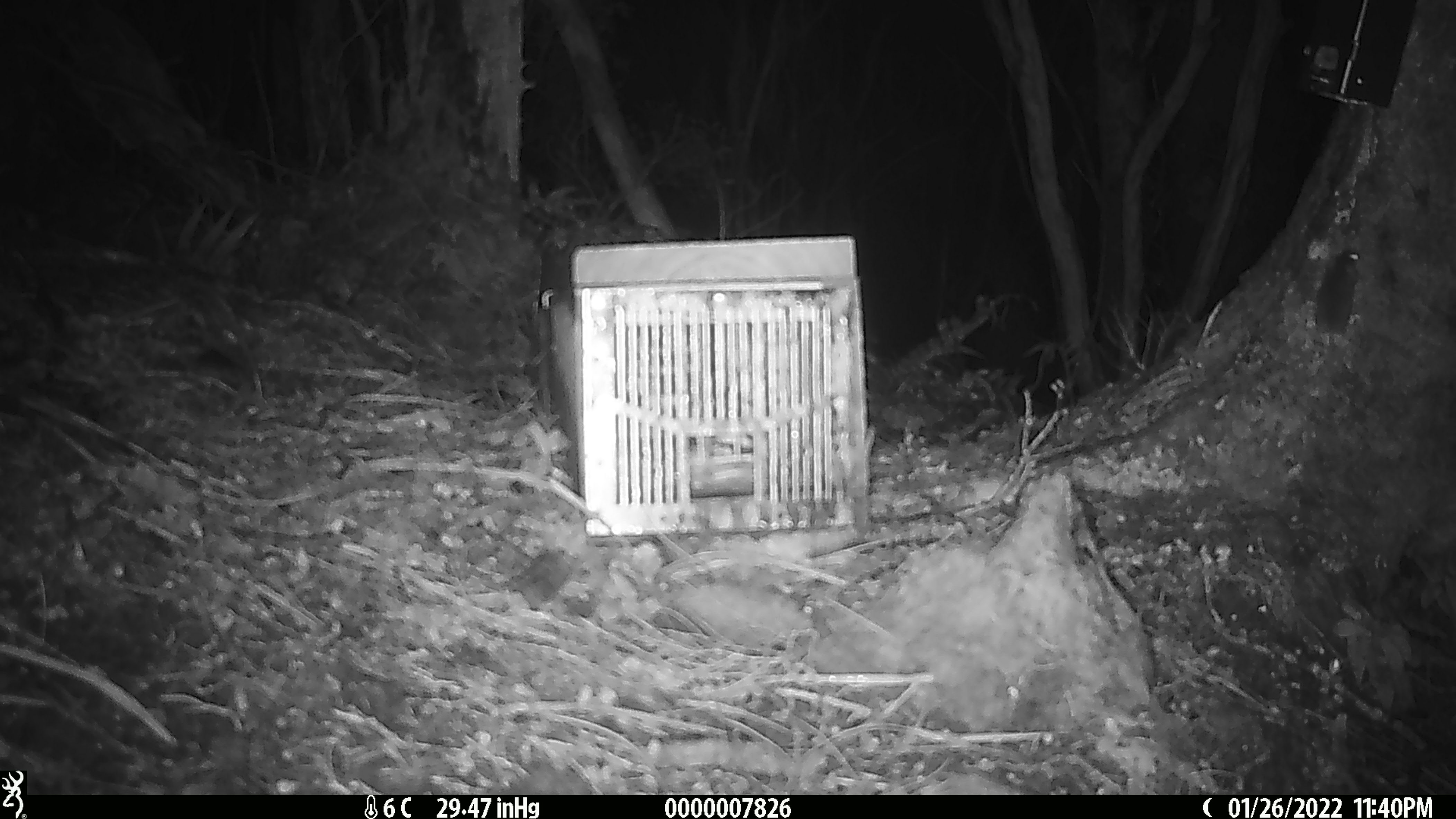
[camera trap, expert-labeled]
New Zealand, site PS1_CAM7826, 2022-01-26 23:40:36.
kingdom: Animalia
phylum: Chordata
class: Mammalia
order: Rodentia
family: Muridae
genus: Mus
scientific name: Mus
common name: mouse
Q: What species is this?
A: Mouse (Mus).